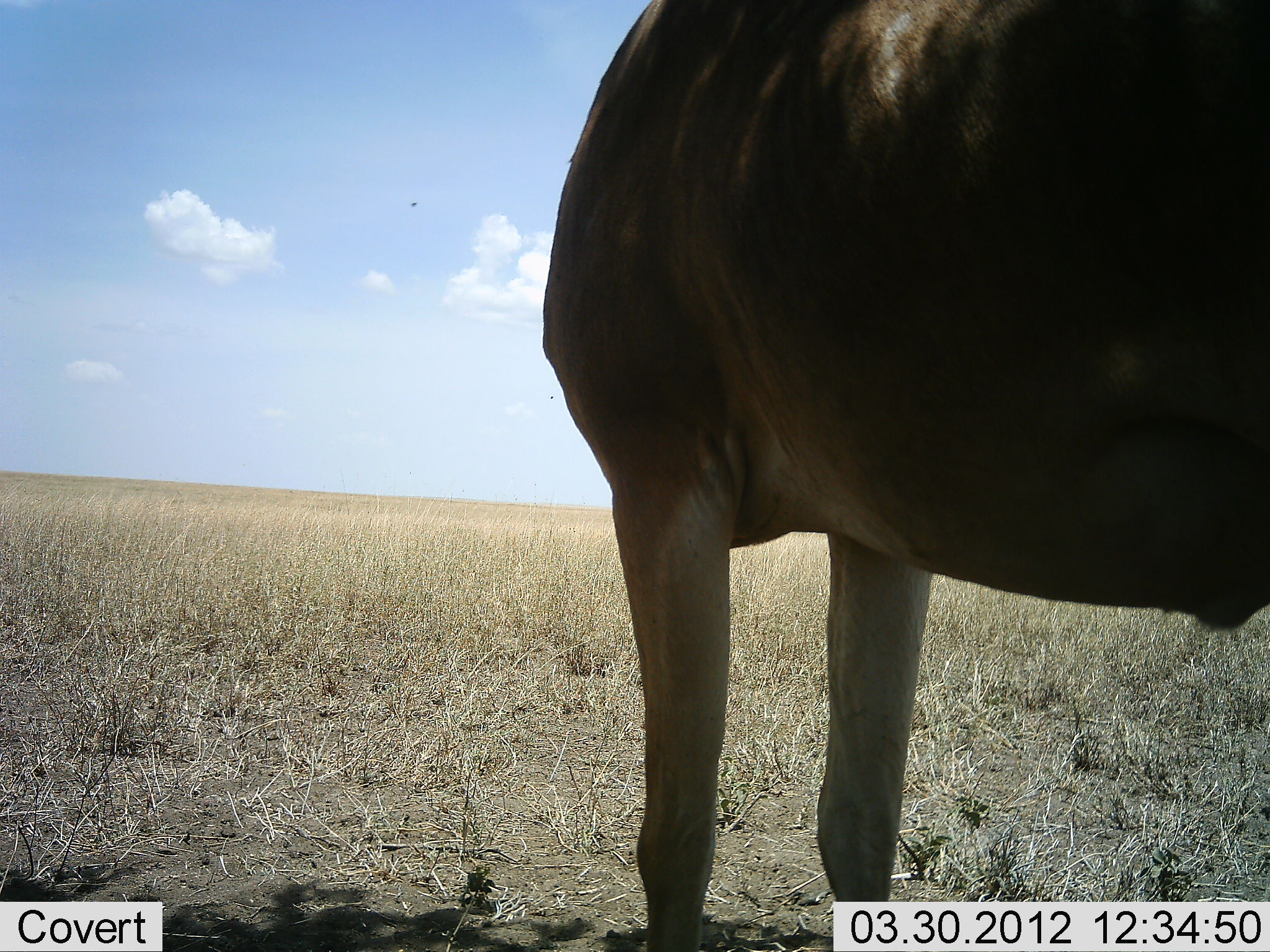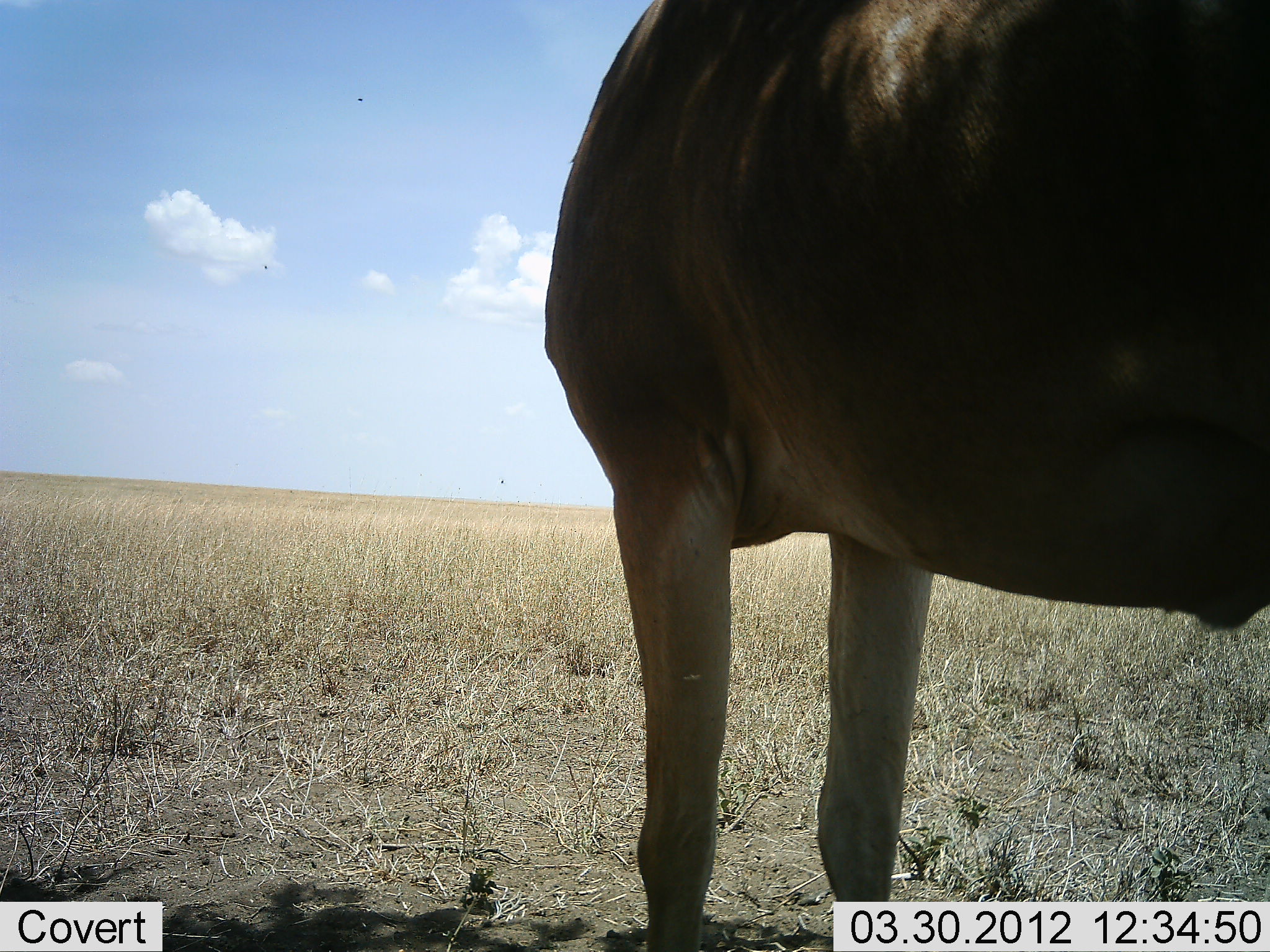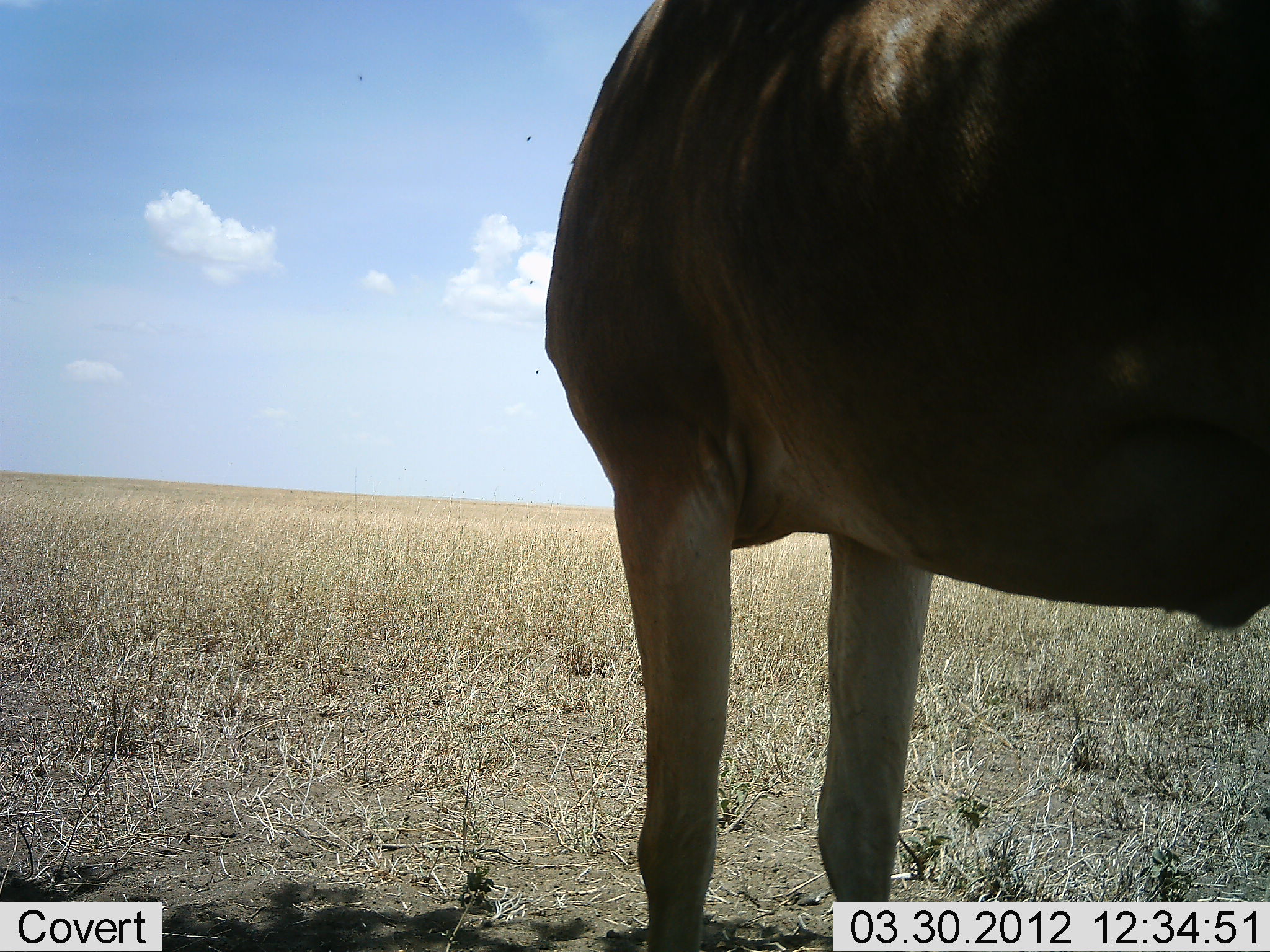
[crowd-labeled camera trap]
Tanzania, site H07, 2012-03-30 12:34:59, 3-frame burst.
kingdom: Animalia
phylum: Chordata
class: Mammalia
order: Artiodactyla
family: Bovidae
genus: Alcelaphus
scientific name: Alcelaphus buselaphus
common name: hartebeest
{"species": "hartebeest (Alcelaphus buselaphus)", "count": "1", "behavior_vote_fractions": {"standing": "100%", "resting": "0%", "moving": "0%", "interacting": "0%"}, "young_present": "0%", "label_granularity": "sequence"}